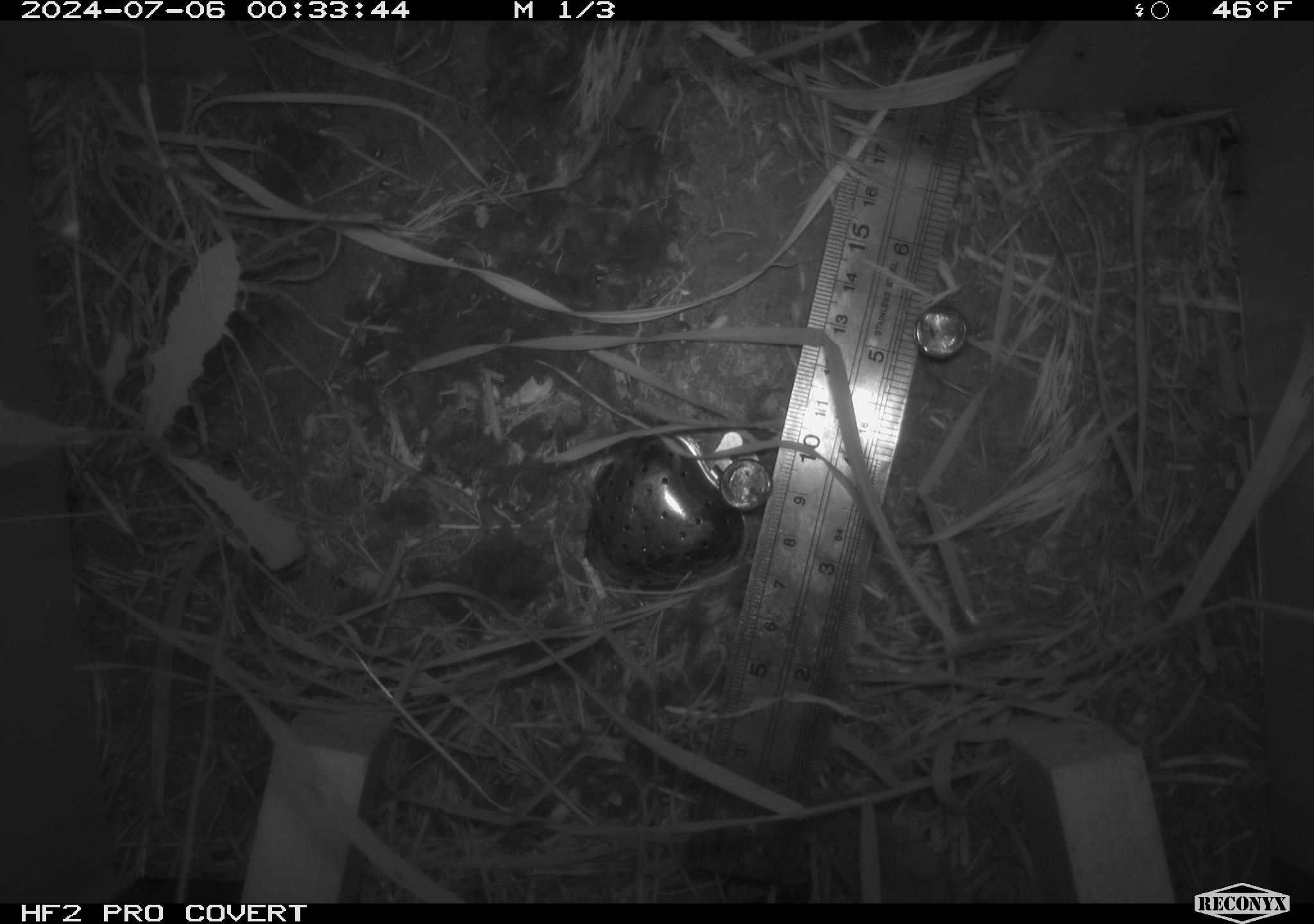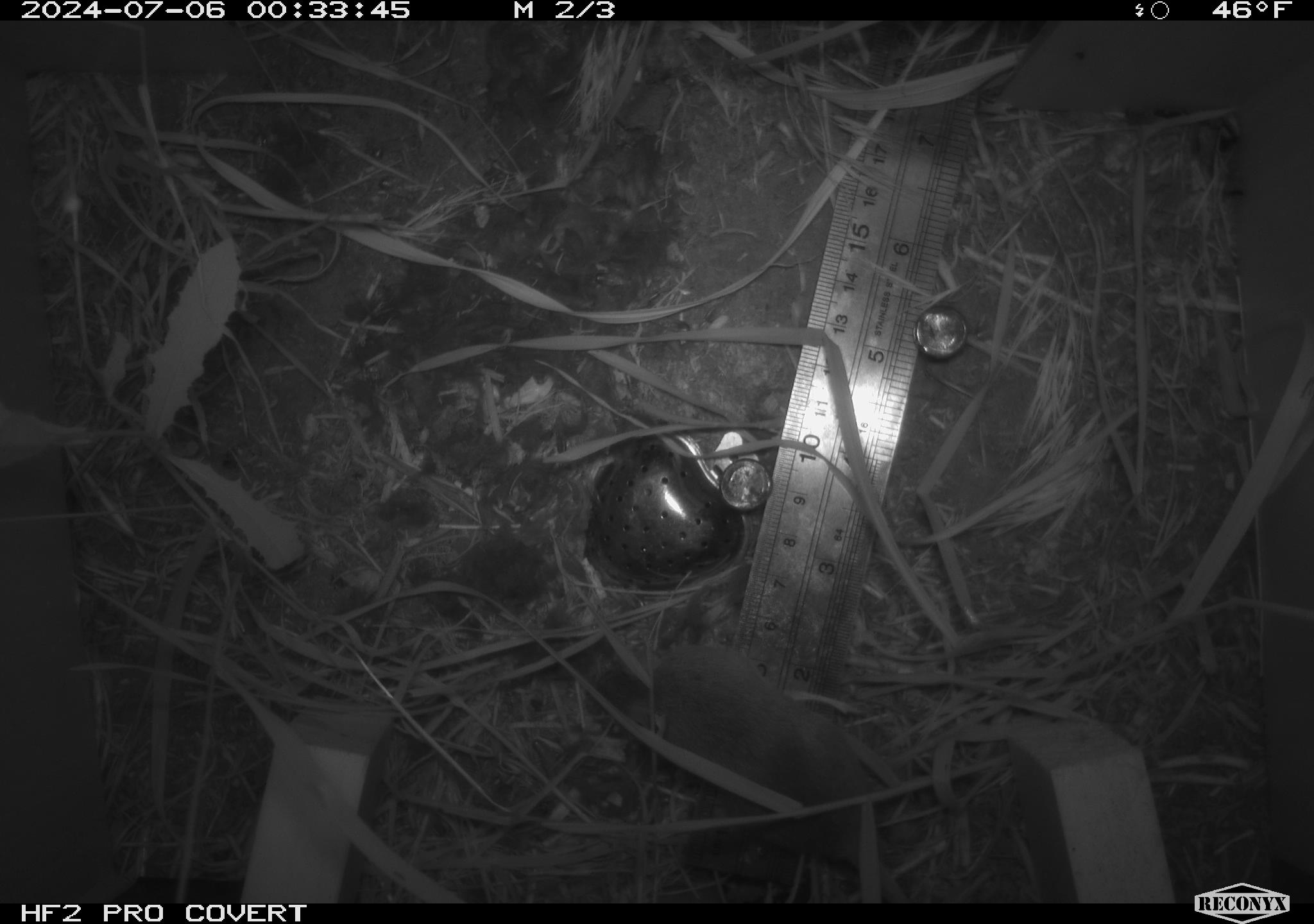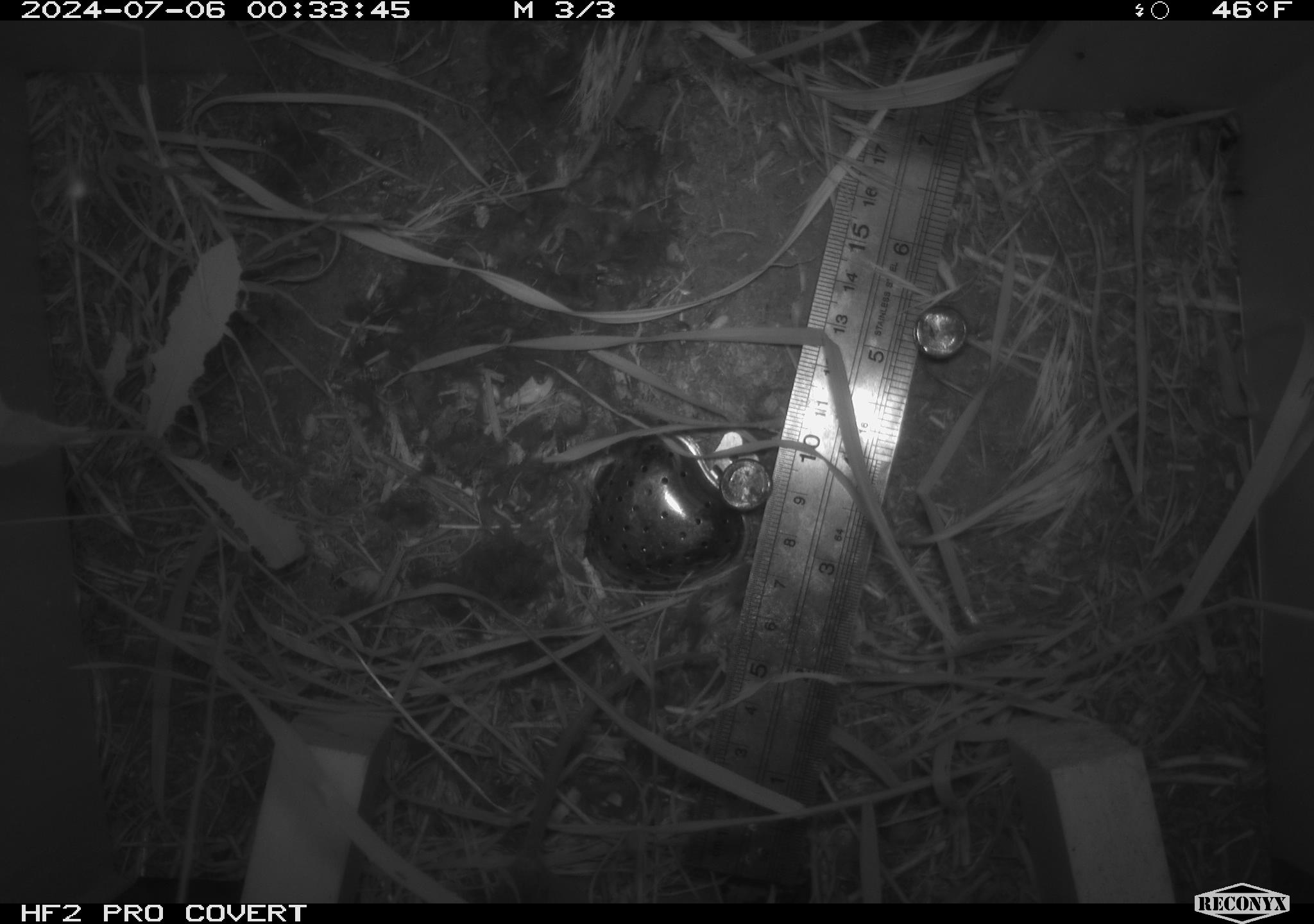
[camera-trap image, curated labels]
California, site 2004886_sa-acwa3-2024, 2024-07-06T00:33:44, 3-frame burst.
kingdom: Animalia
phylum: Chordata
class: Mammalia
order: Rodentia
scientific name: Rodentia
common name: mouse species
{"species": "mouse species (Rodentia)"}